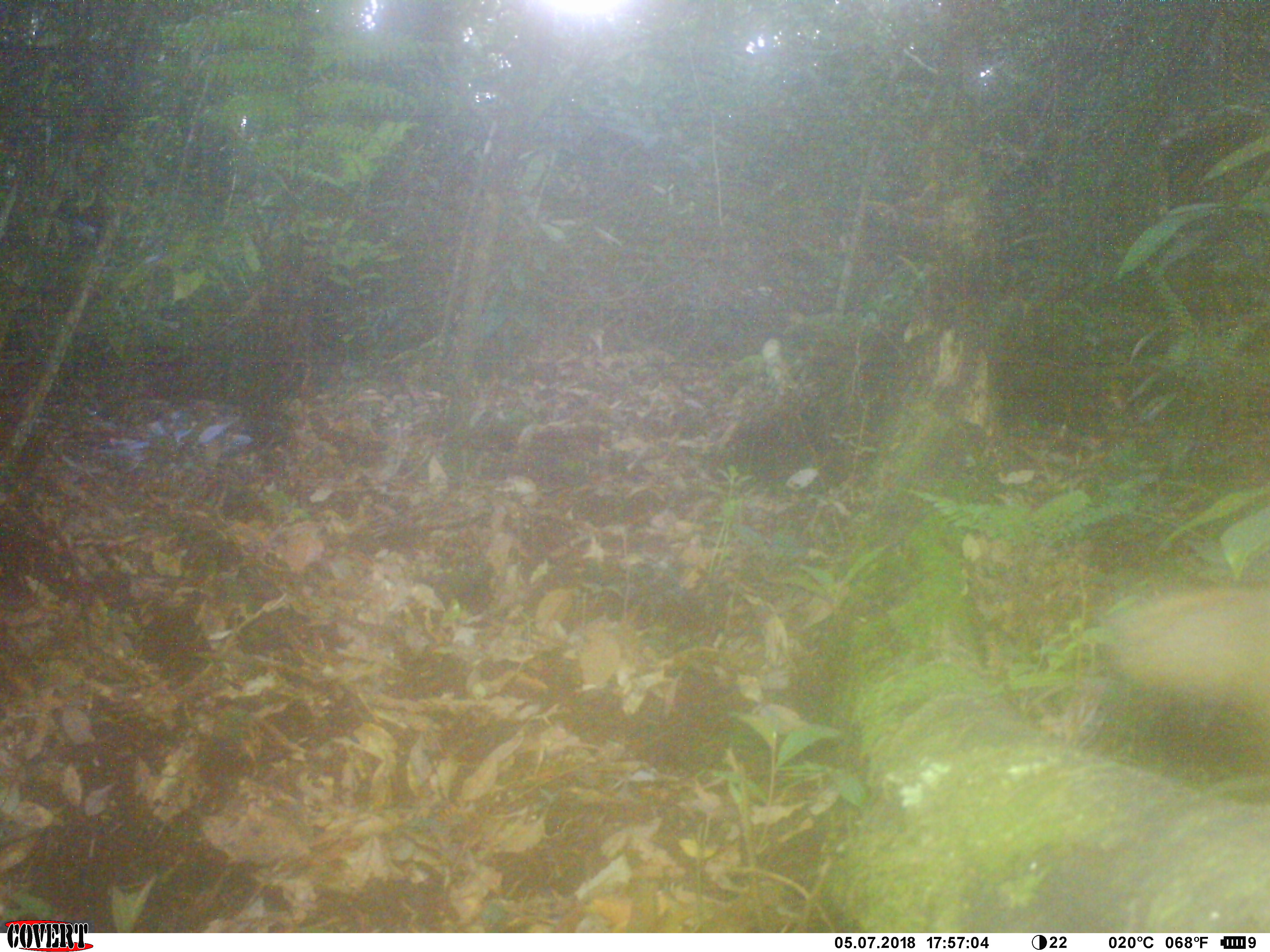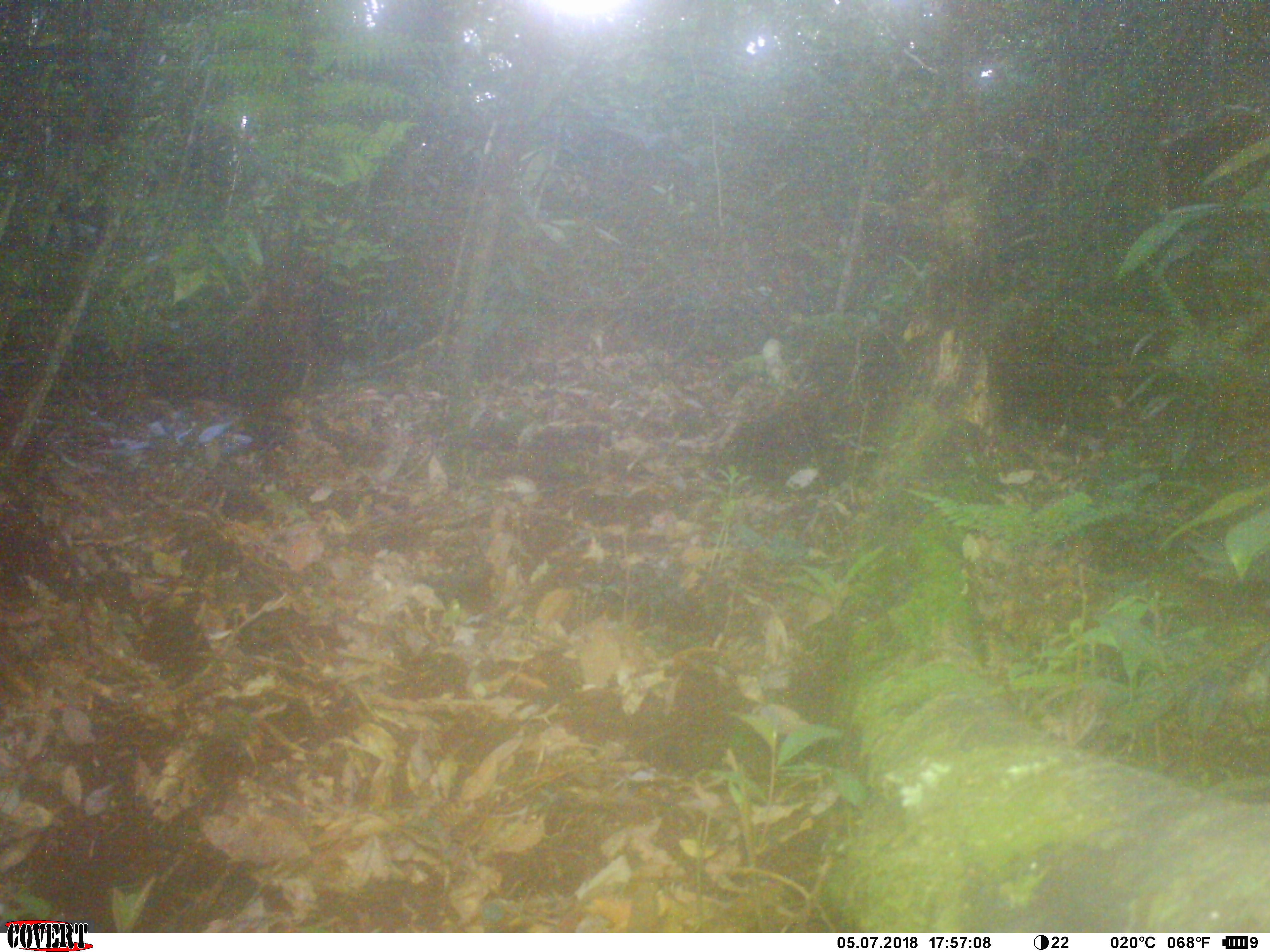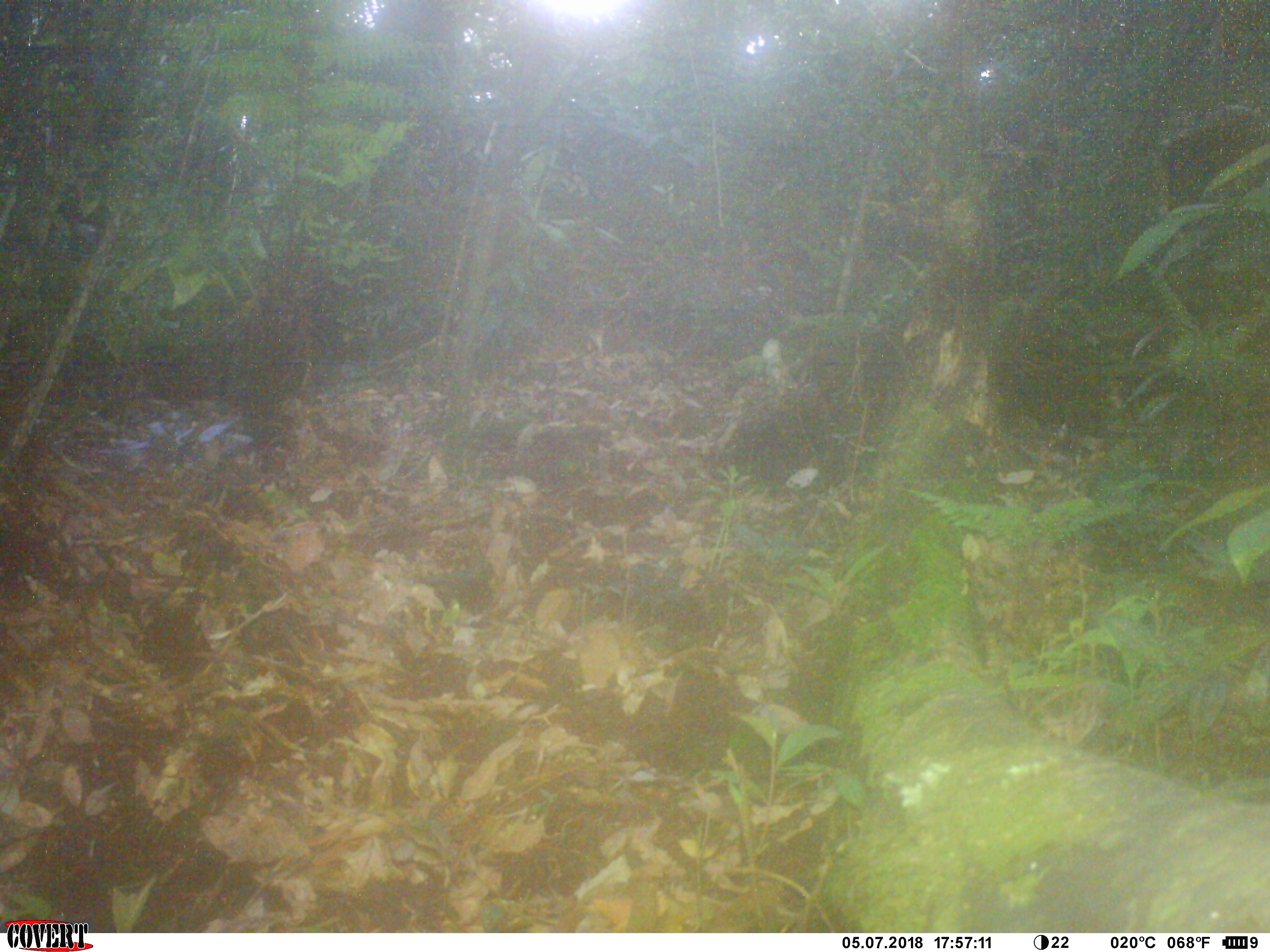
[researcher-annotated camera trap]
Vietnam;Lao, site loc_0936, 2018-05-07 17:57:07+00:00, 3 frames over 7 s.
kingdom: Animalia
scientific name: Animalia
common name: animal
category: unidentified animal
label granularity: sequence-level